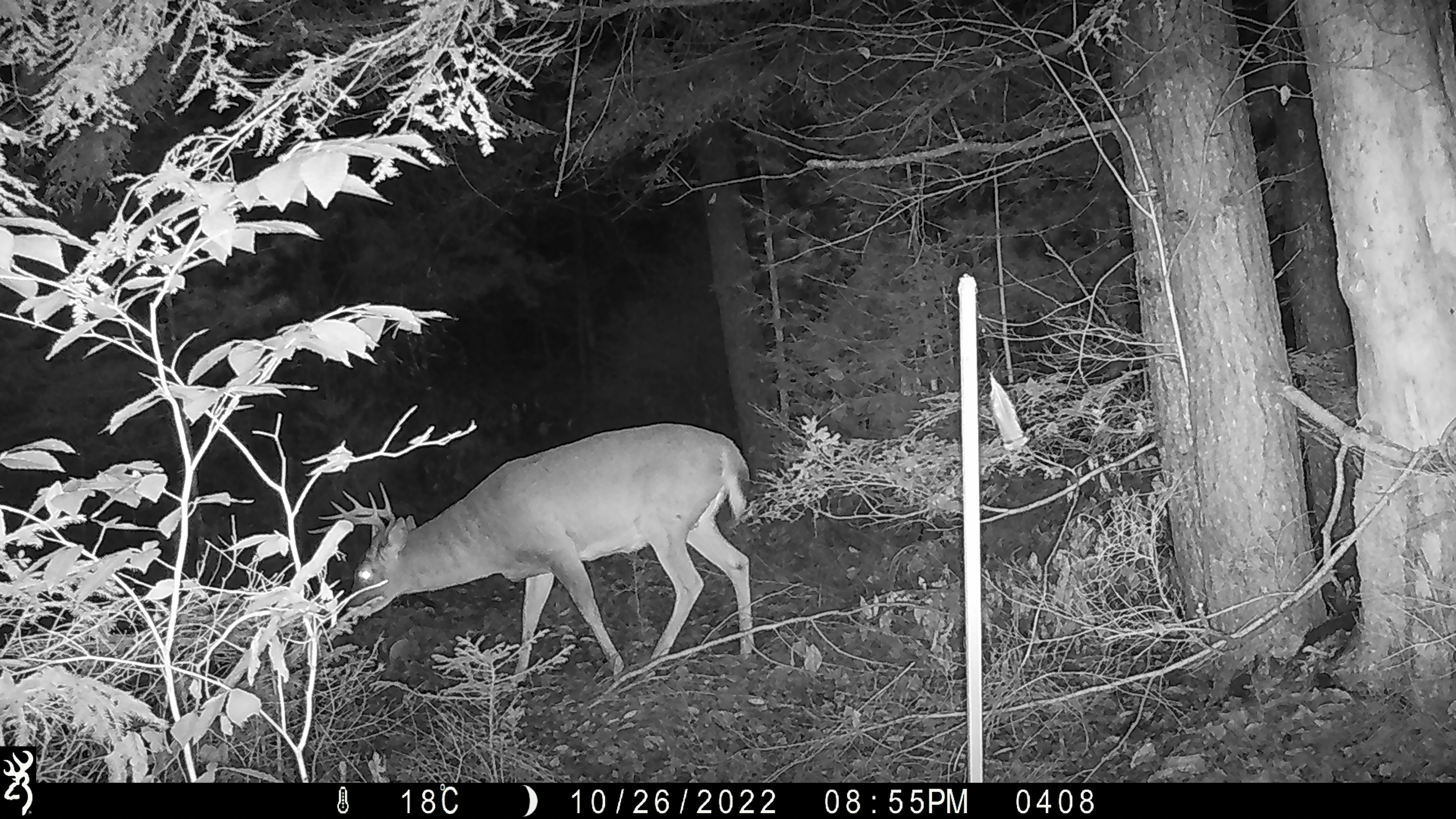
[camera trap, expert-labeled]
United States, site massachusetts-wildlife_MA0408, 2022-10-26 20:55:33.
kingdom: Animalia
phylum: Chordata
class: Mammalia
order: Artiodactyla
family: Cervidae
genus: Odocoileus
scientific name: Odocoileus virginianus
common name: white-tailed deer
White-tailed deer (Odocoileus virginianus).